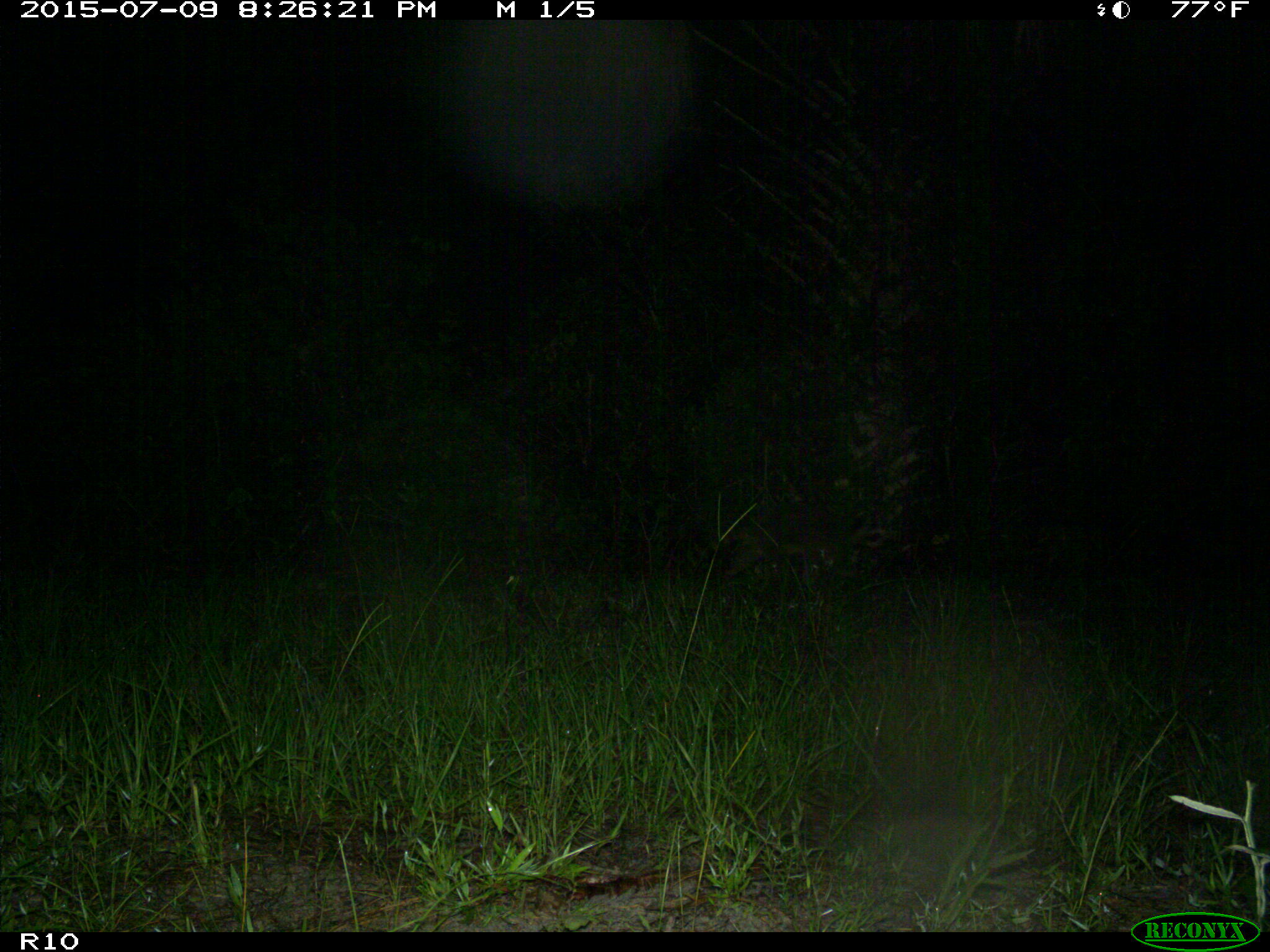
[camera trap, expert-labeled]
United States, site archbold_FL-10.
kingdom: Animalia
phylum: Chordata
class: Mammalia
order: Carnivora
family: Procyonidae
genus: Procyon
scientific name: Procyon lotor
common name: common raccoon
Procyon lotor (common raccoon).